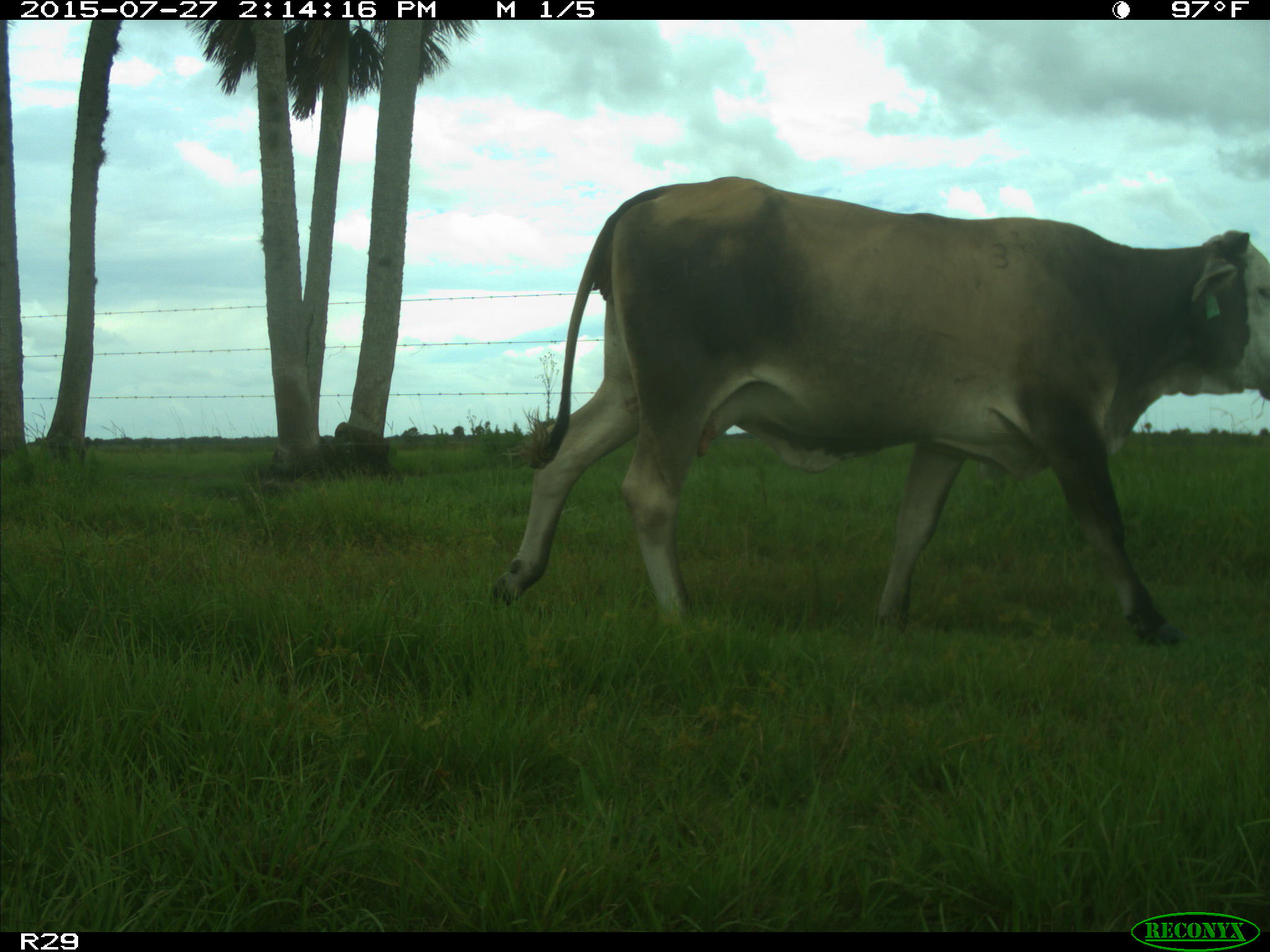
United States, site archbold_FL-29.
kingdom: Animalia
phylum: Chordata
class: Mammalia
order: Artiodactyla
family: Bovidae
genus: Bos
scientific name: Bos taurus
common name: domestic cow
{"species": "Bos taurus (domestic cow)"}